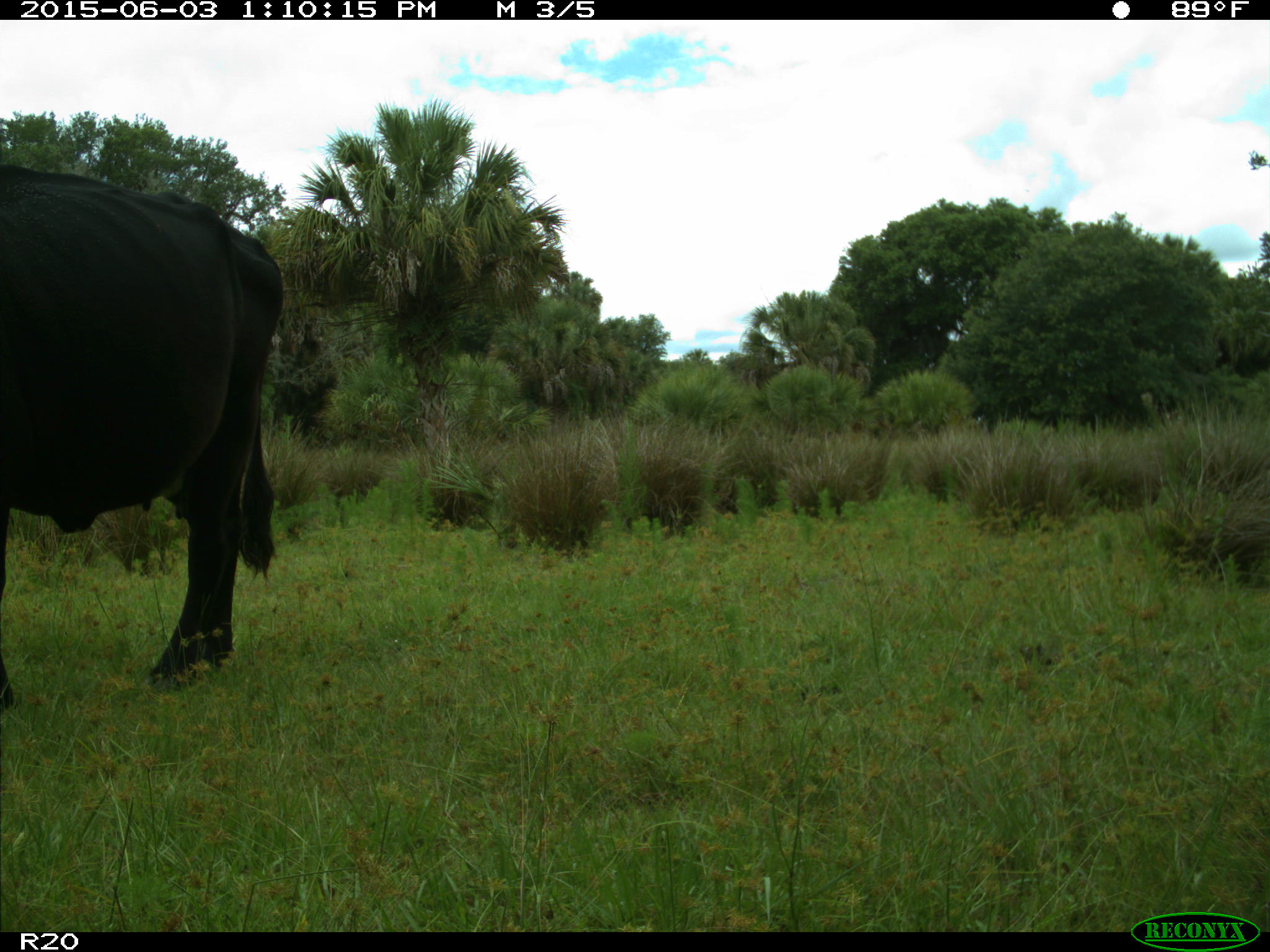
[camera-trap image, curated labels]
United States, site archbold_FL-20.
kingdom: Animalia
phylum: Chordata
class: Mammalia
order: Artiodactyla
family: Bovidae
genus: Bos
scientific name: Bos taurus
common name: domestic cow